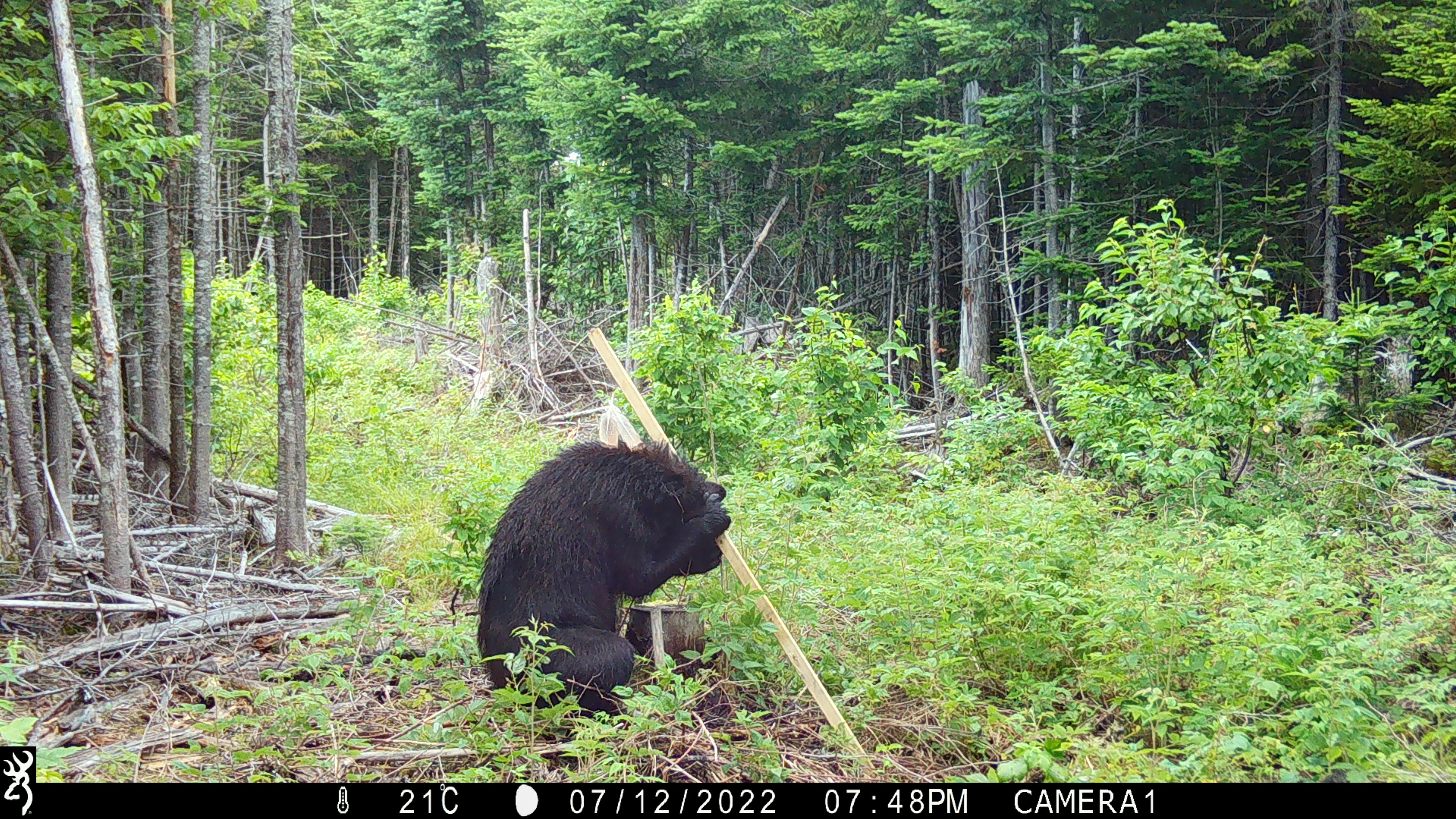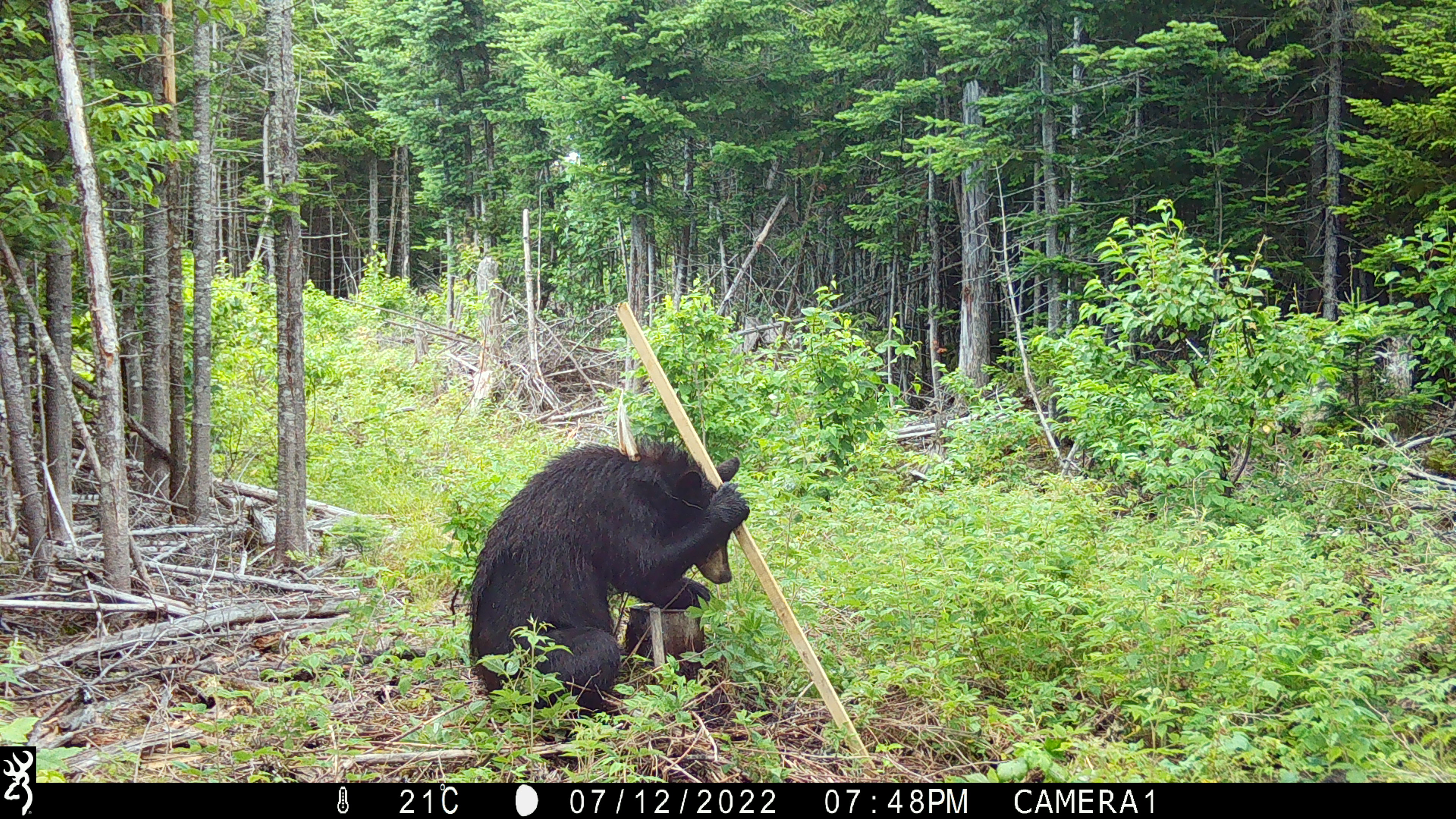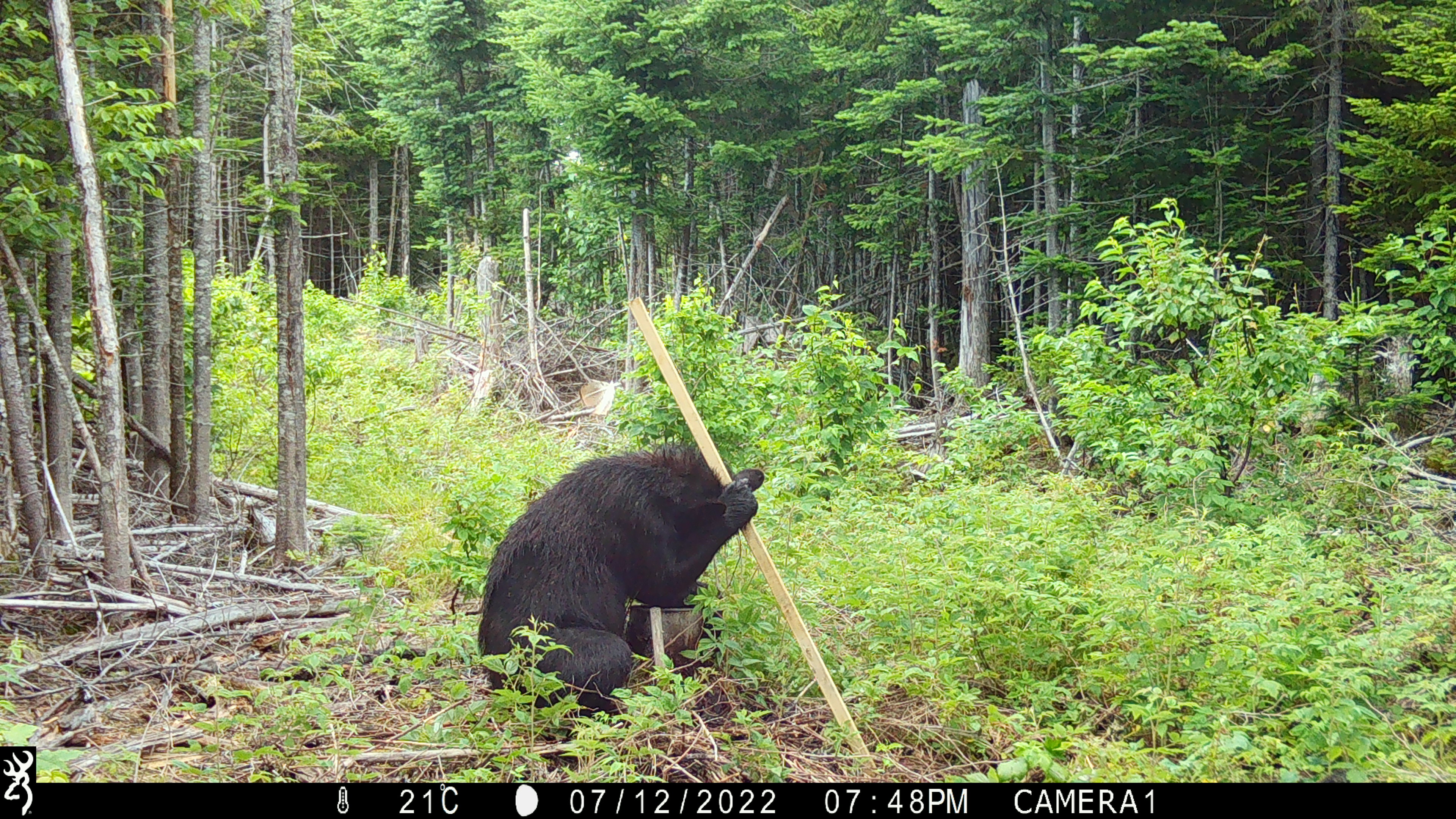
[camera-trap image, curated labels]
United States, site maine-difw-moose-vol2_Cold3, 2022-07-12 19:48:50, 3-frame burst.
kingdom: Animalia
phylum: Chordata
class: Mammalia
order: Carnivora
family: Ursidae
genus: Ursus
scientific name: Ursus americanus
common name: black bear